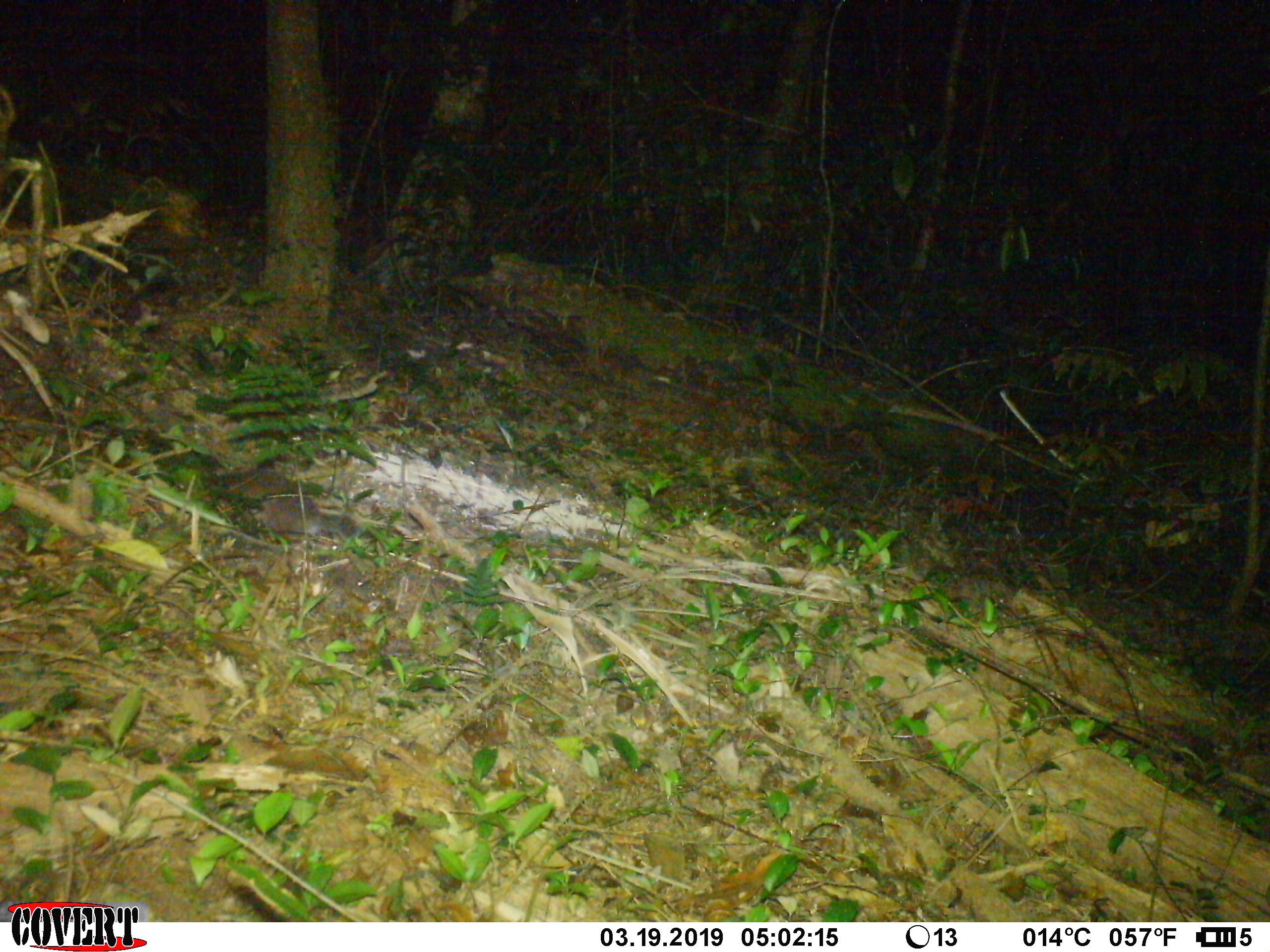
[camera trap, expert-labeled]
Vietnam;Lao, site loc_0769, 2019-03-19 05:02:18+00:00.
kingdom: Animalia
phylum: Chordata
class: Mammalia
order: Carnivora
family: Mustelidae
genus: Melogale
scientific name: Melogale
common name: ferret badger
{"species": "ferret badger (Melogale)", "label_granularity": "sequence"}